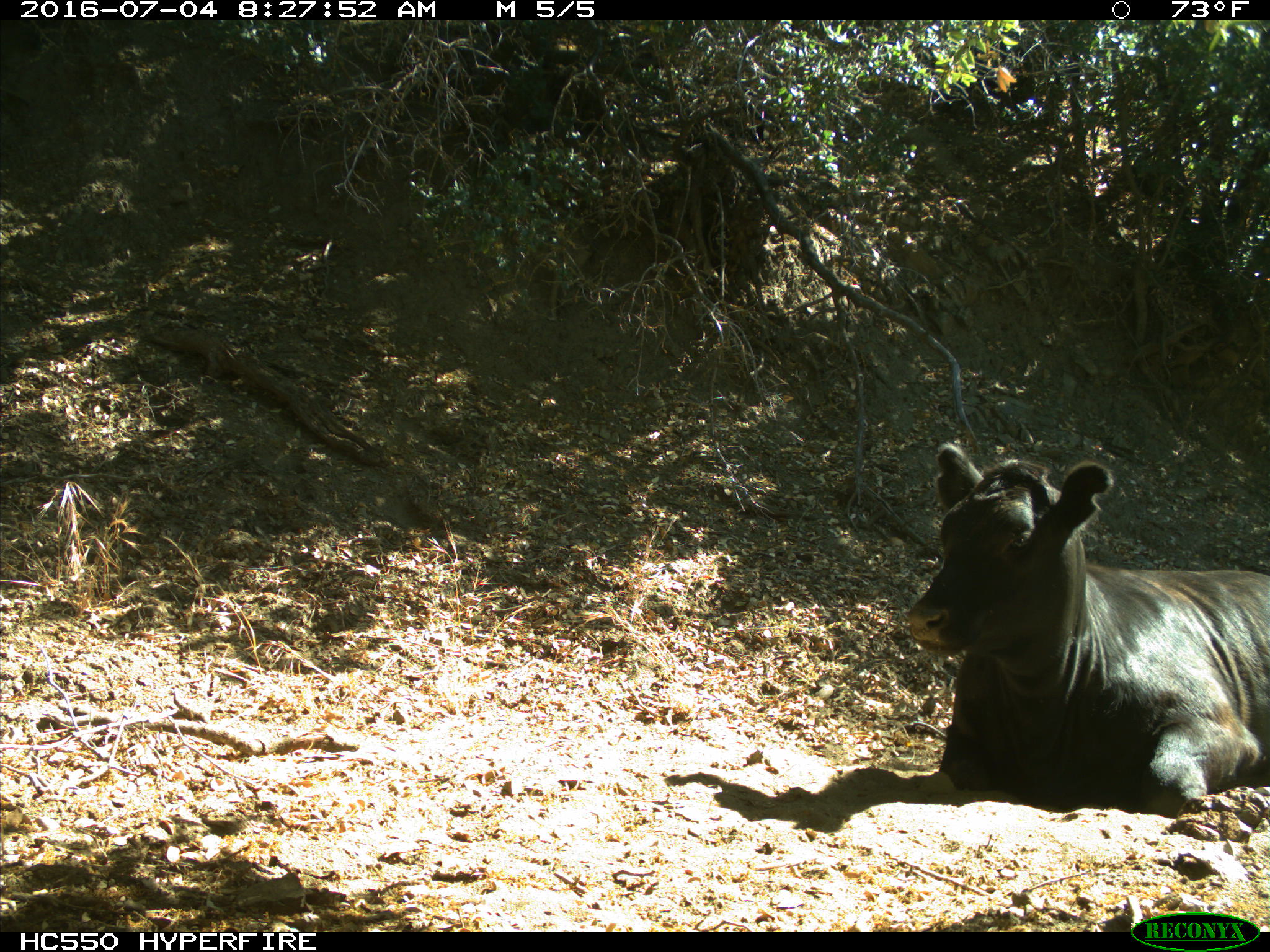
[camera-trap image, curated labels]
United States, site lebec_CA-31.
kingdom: Animalia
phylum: Chordata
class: Mammalia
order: Artiodactyla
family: Bovidae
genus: Bos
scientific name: Bos taurus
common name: domestic cow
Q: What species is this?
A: Bos taurus (domestic cow).